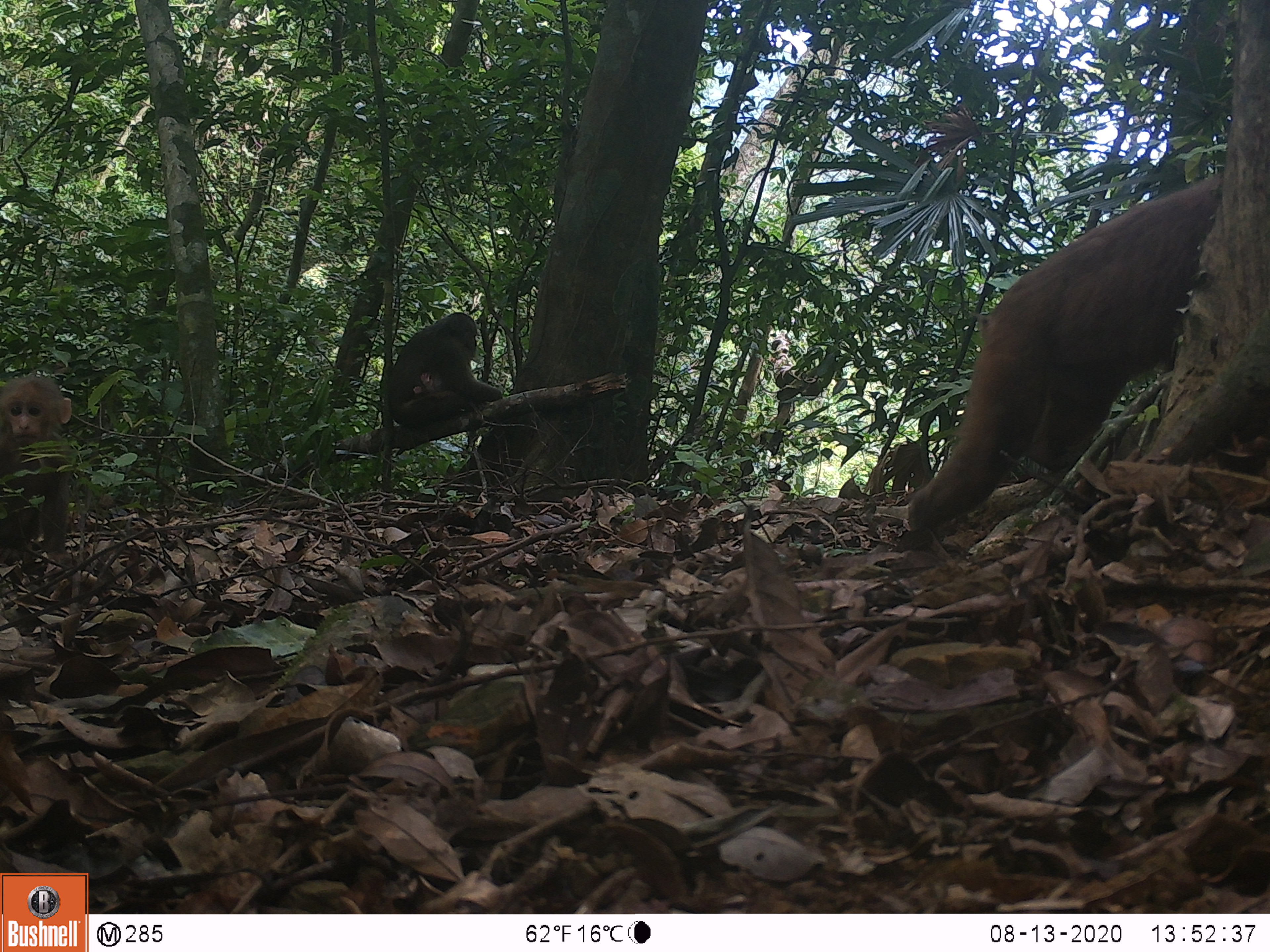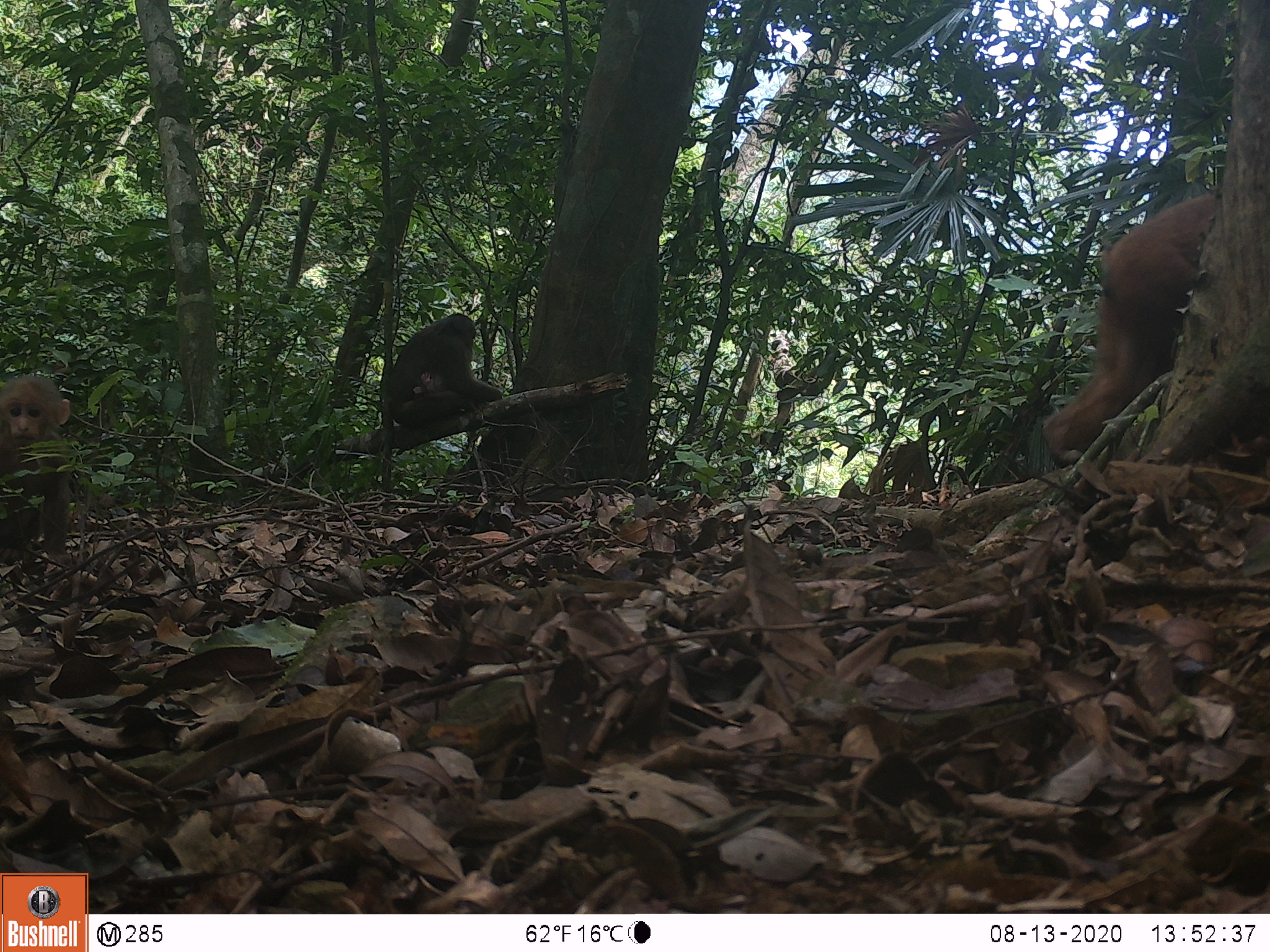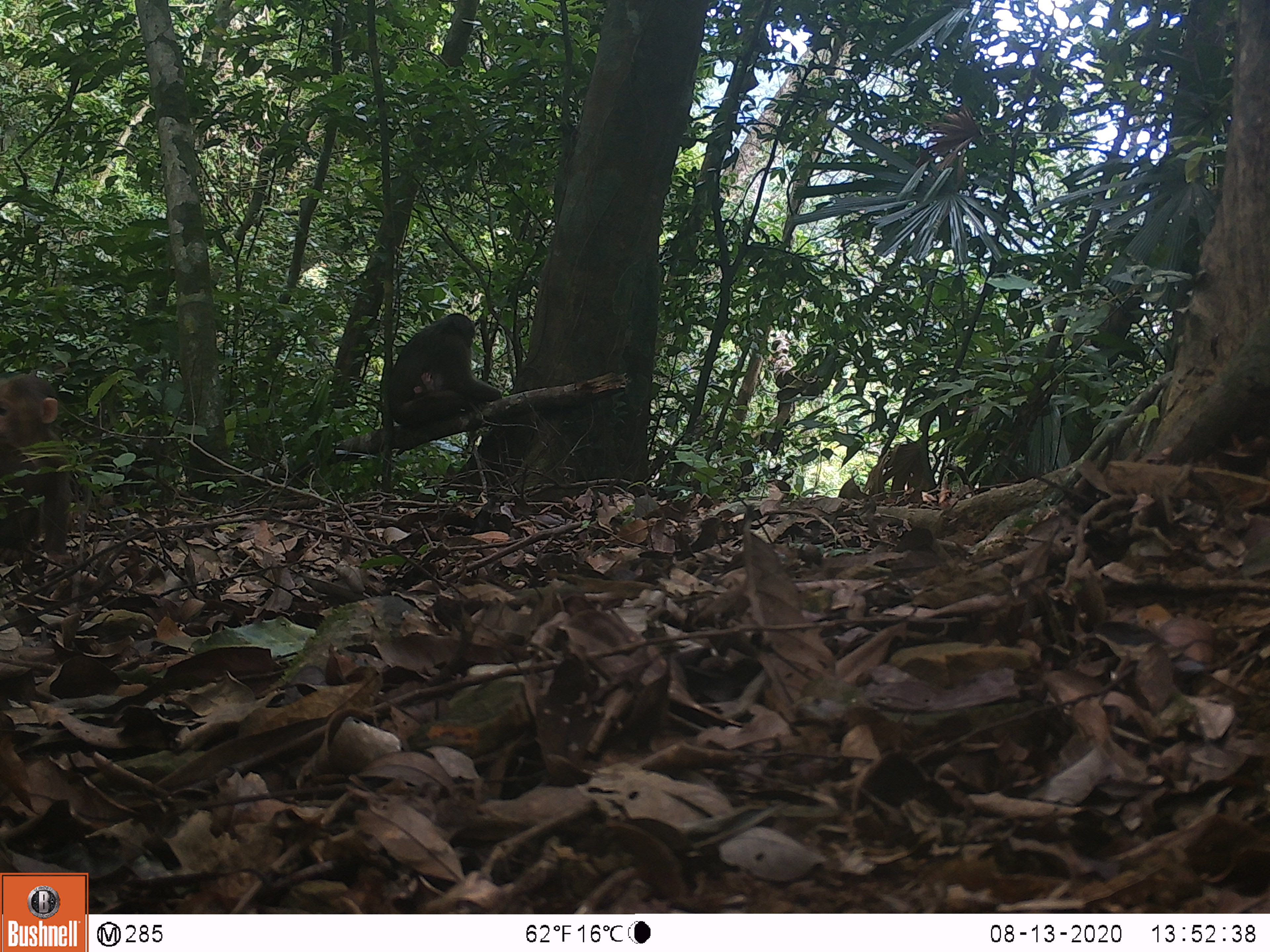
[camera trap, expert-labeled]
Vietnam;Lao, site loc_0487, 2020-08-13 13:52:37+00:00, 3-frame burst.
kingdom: Animalia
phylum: Chordata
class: Mammalia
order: Primates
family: Cercopithecidae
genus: Macaca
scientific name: Macaca arctoides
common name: stump-tailed macaque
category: stump tailed macaque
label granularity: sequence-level